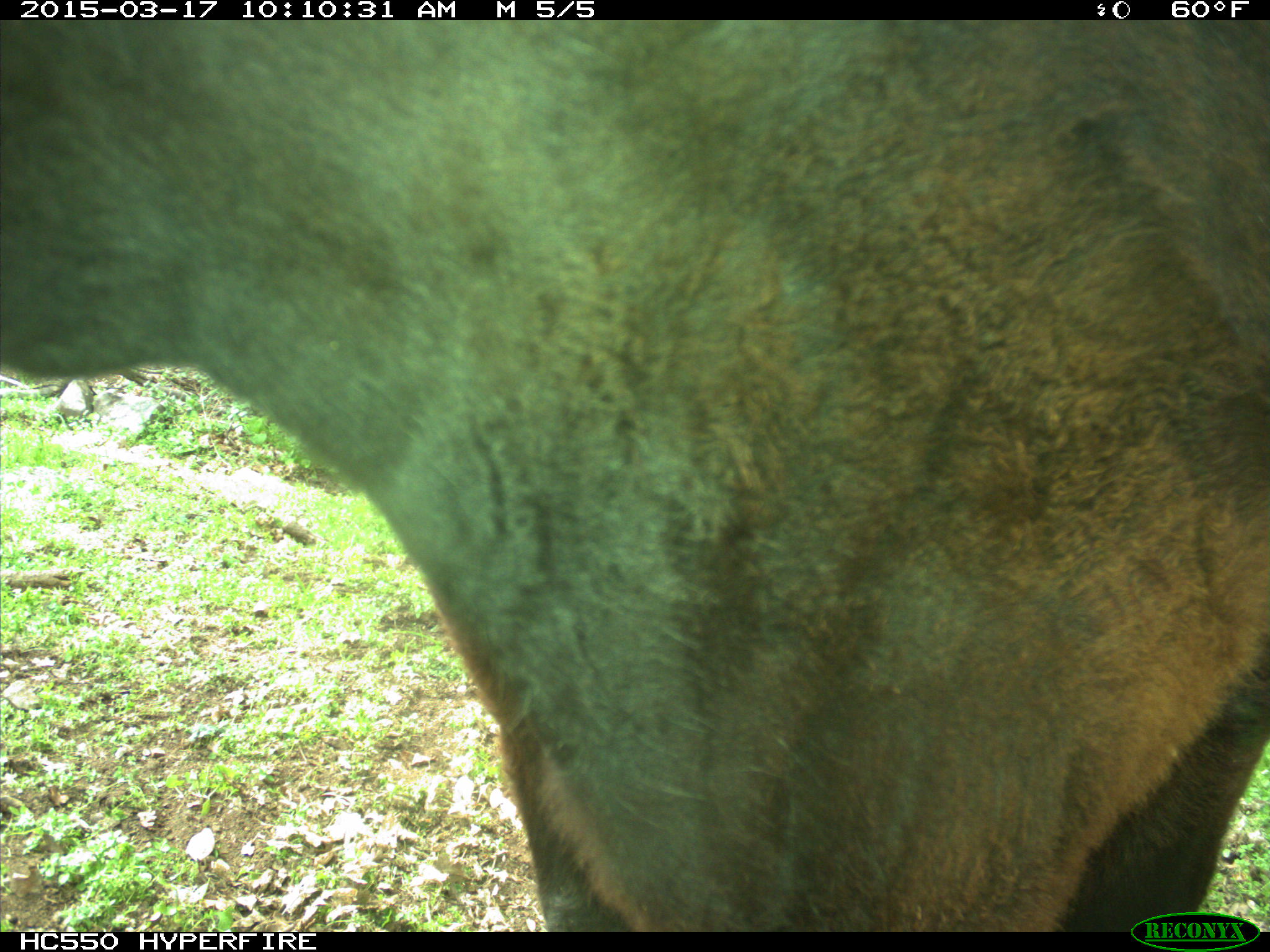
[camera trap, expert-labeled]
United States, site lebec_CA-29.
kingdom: Animalia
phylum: Chordata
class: Mammalia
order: Artiodactyla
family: Bovidae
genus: Bos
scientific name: Bos taurus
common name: domestic cow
Bos taurus (domestic cow).